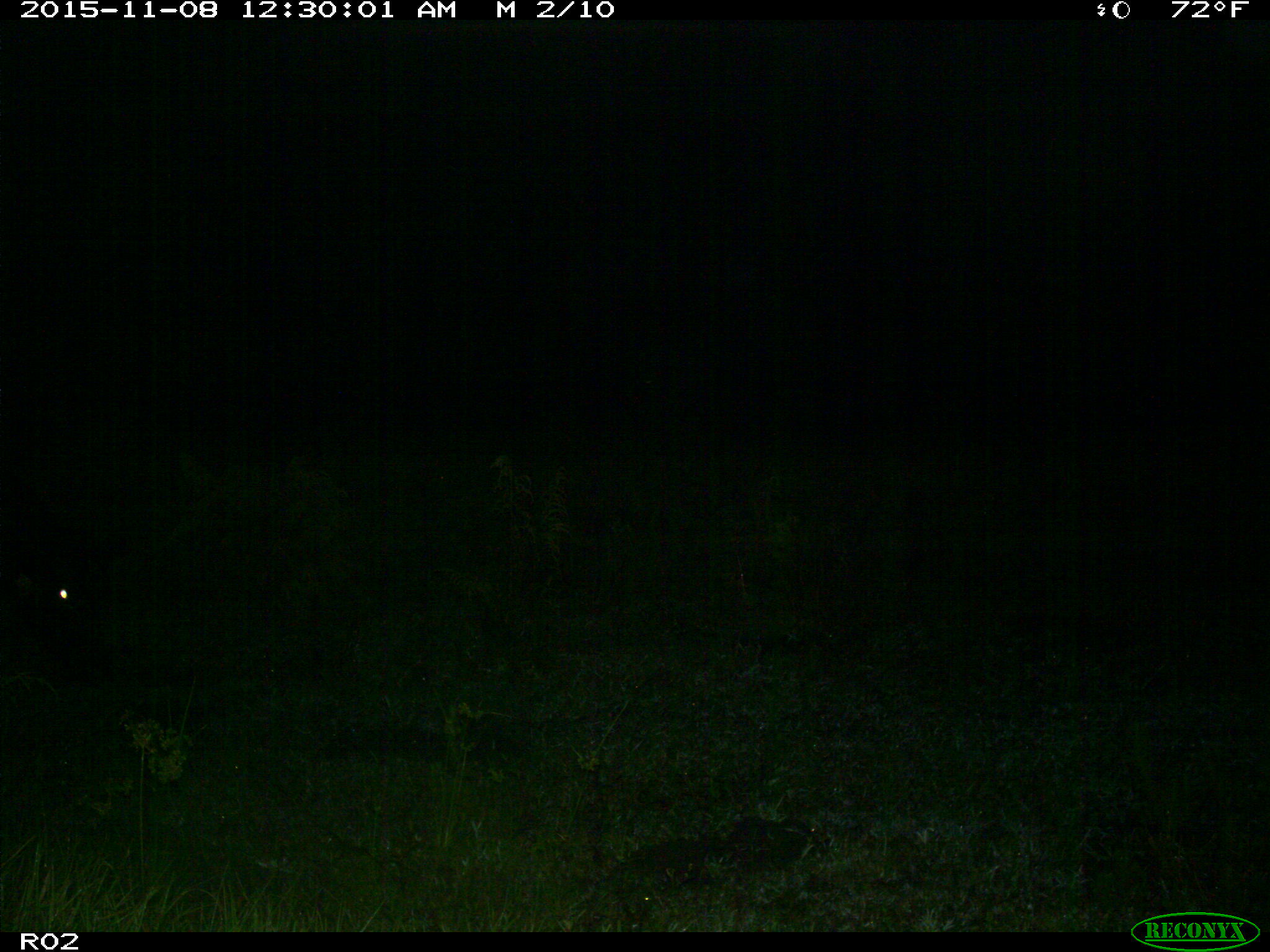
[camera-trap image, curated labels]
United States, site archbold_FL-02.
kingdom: Animalia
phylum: Chordata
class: Mammalia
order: Artiodactyla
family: Suidae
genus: Sus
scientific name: Sus scrofa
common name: wild boar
Sus scrofa (wild boar).